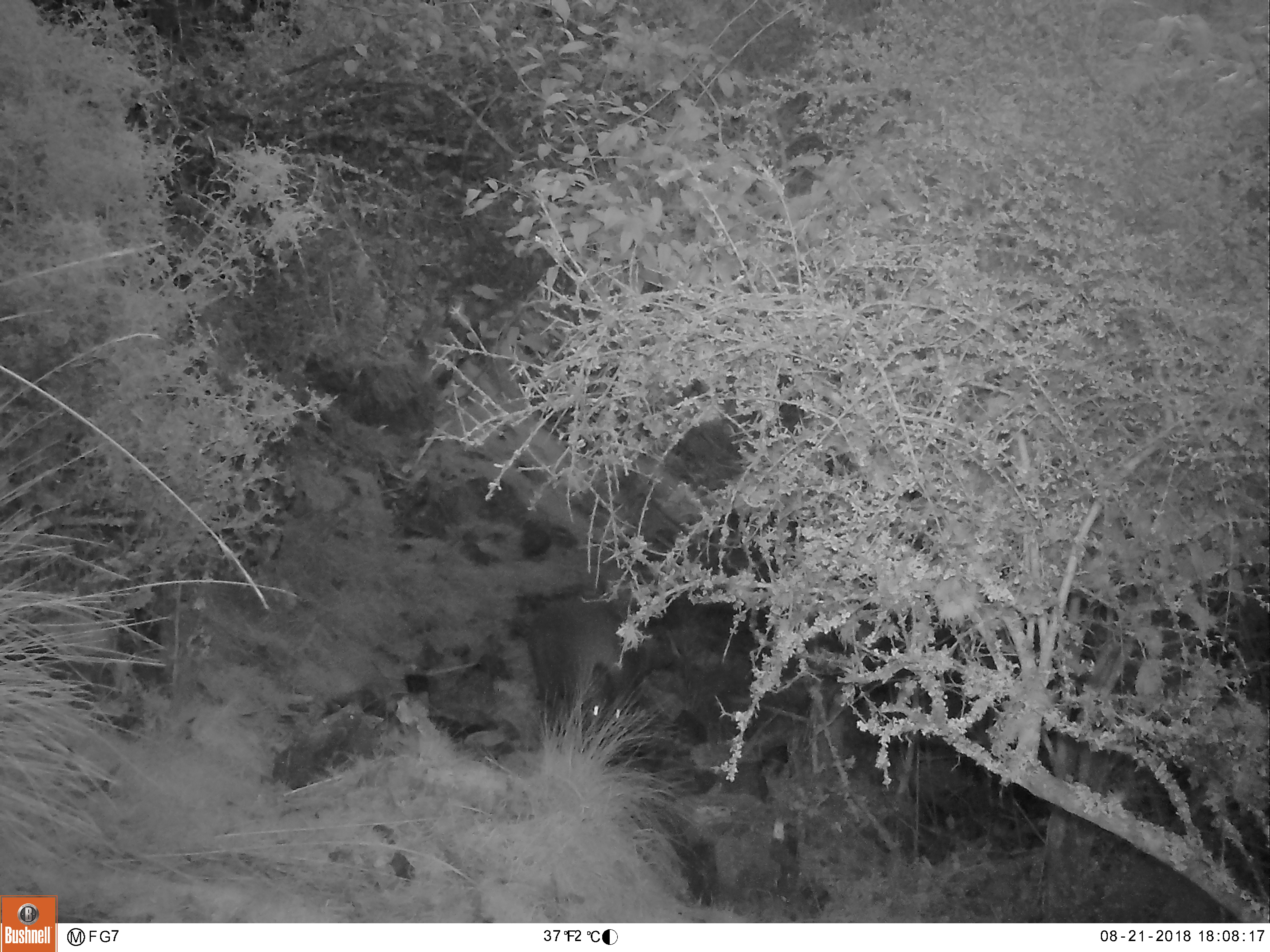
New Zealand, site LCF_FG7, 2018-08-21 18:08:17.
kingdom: Animalia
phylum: Chordata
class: Mammalia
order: Diprotodontia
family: Macropodidae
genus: Notamacropus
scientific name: Notamacropus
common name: wallaby